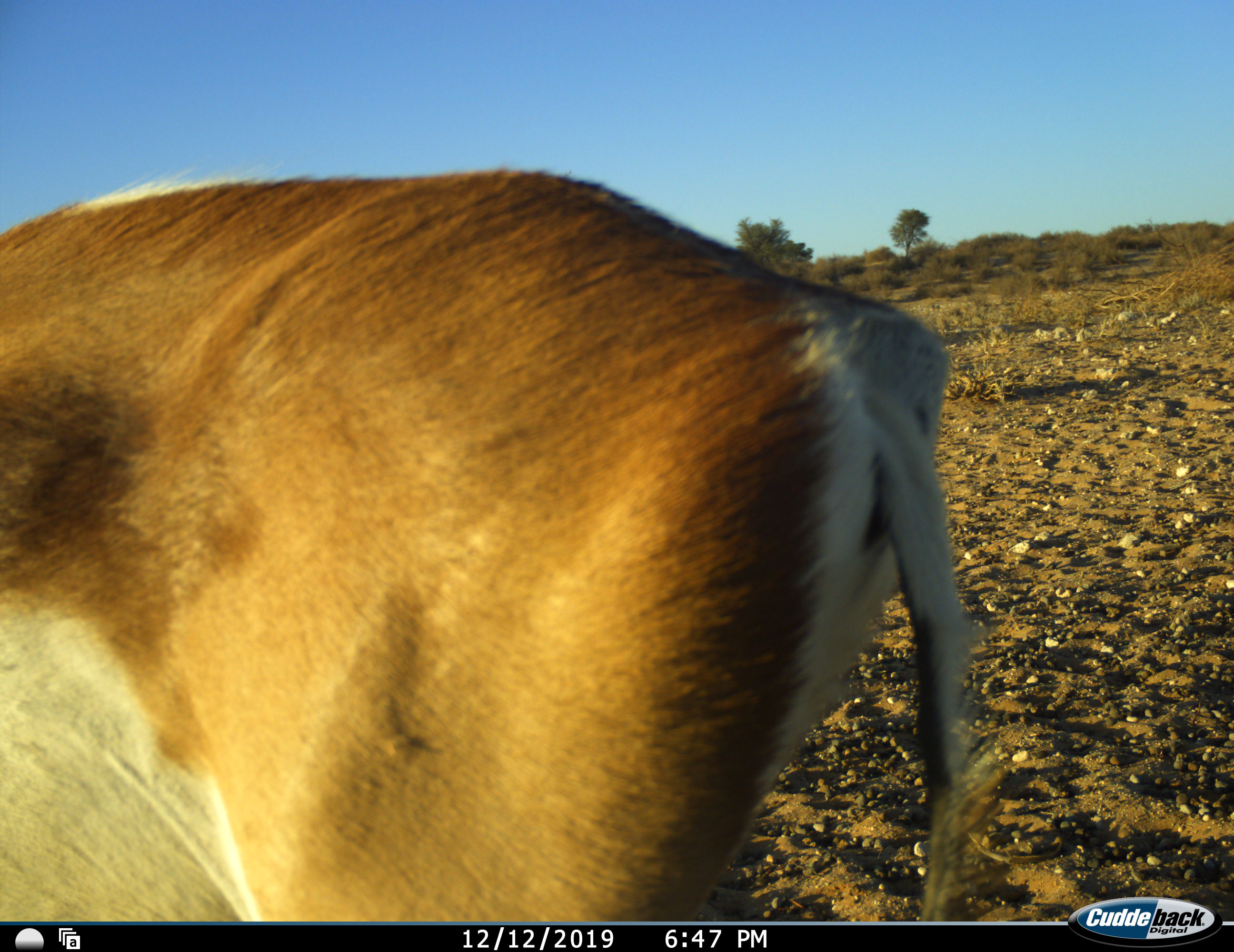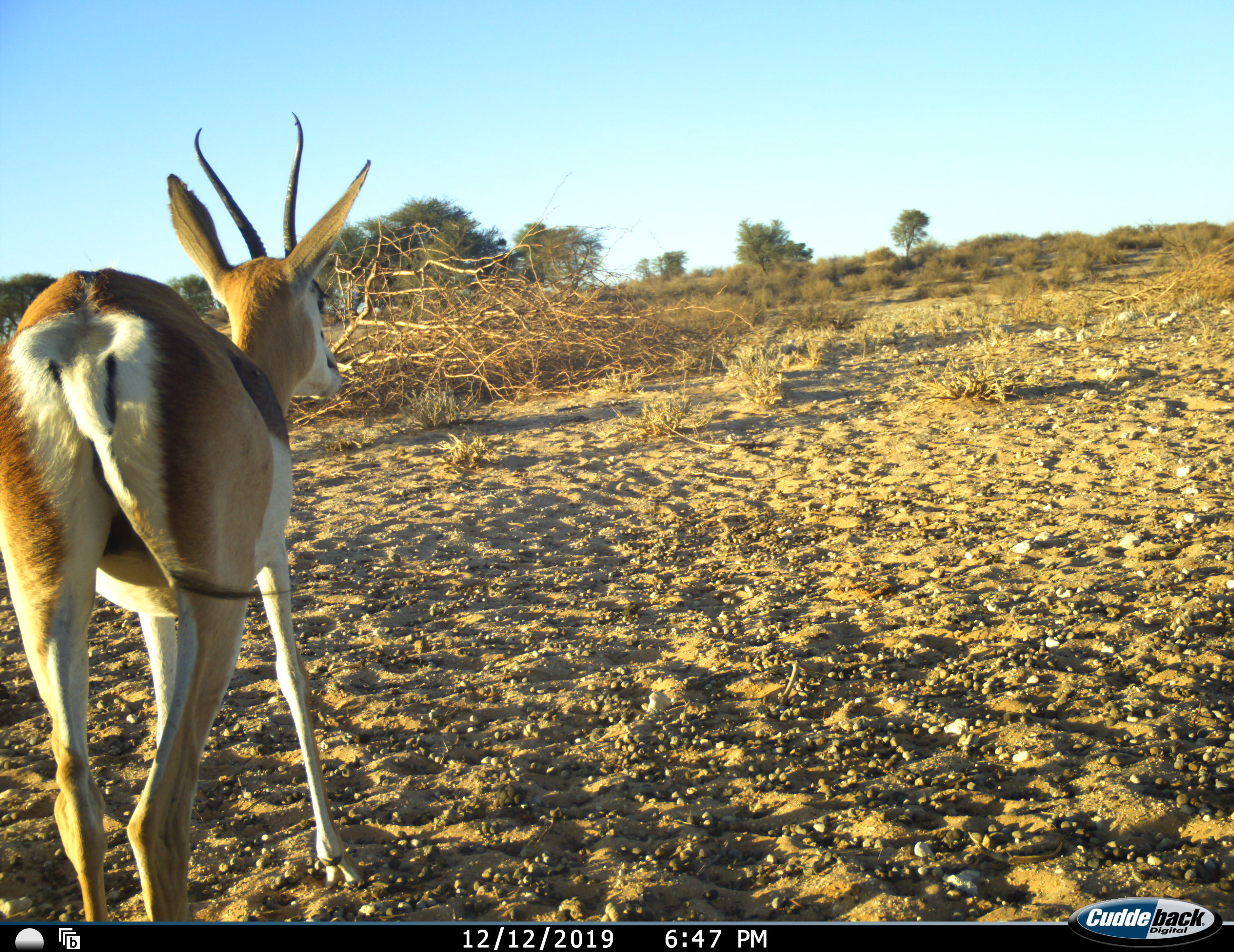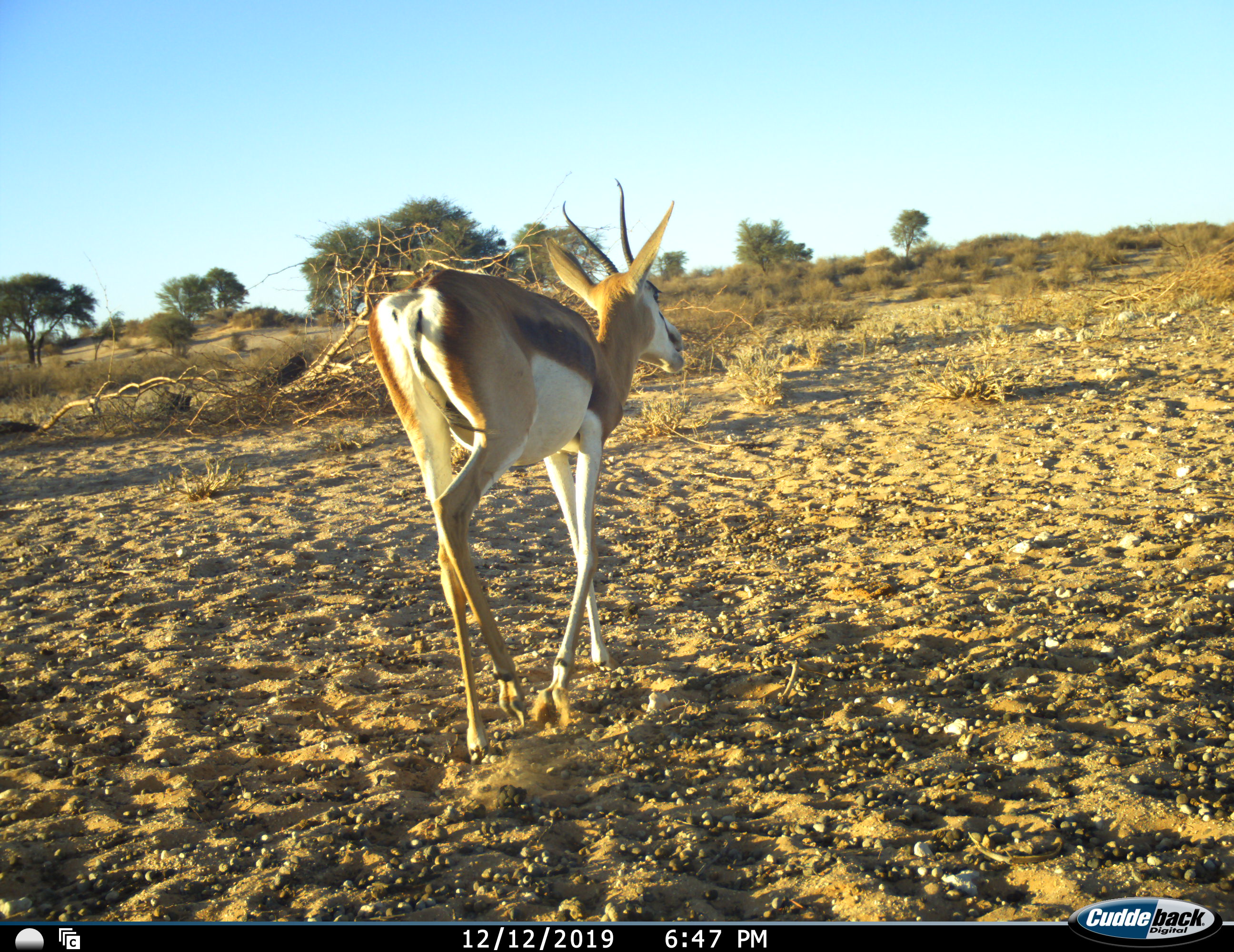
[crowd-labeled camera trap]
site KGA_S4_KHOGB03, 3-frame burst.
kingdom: Animalia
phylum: Chordata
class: Mammalia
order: Artiodactyla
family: Bovidae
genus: Antidorcas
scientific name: Antidorcas marsupialis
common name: springbok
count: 1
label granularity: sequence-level